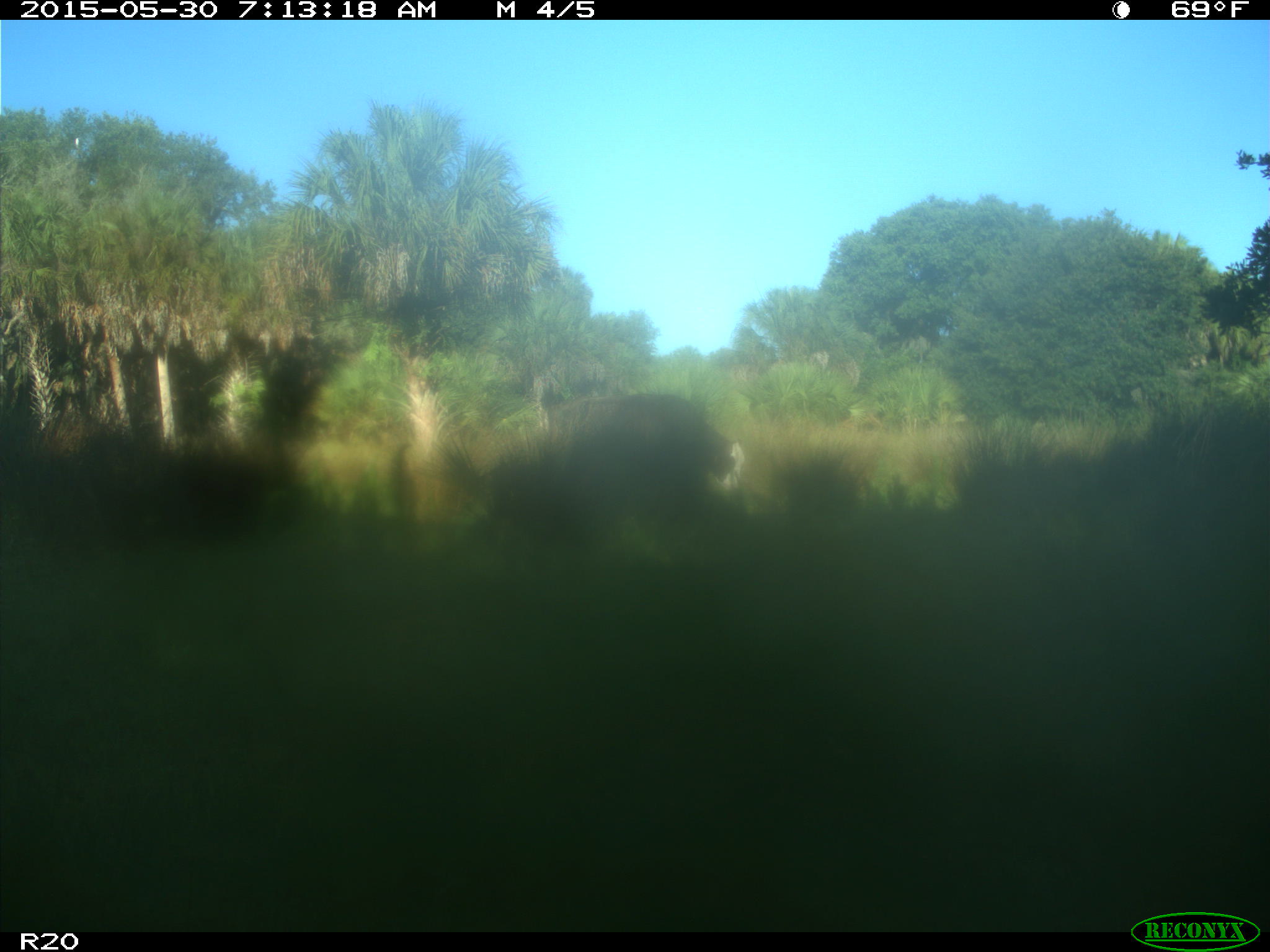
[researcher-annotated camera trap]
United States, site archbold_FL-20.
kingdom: Animalia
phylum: Chordata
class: Mammalia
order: Artiodactyla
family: Bovidae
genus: Bos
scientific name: Bos taurus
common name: domestic cow